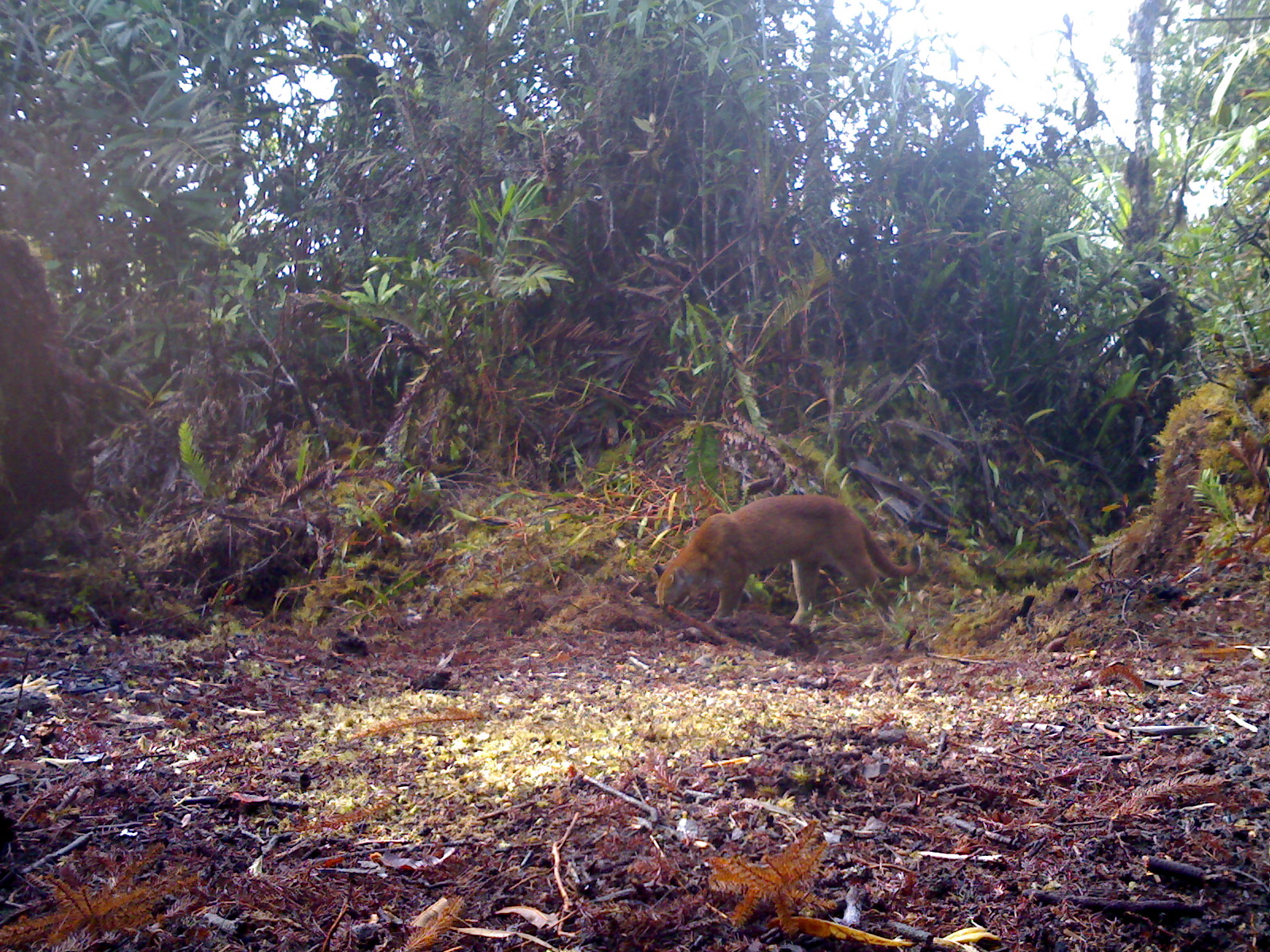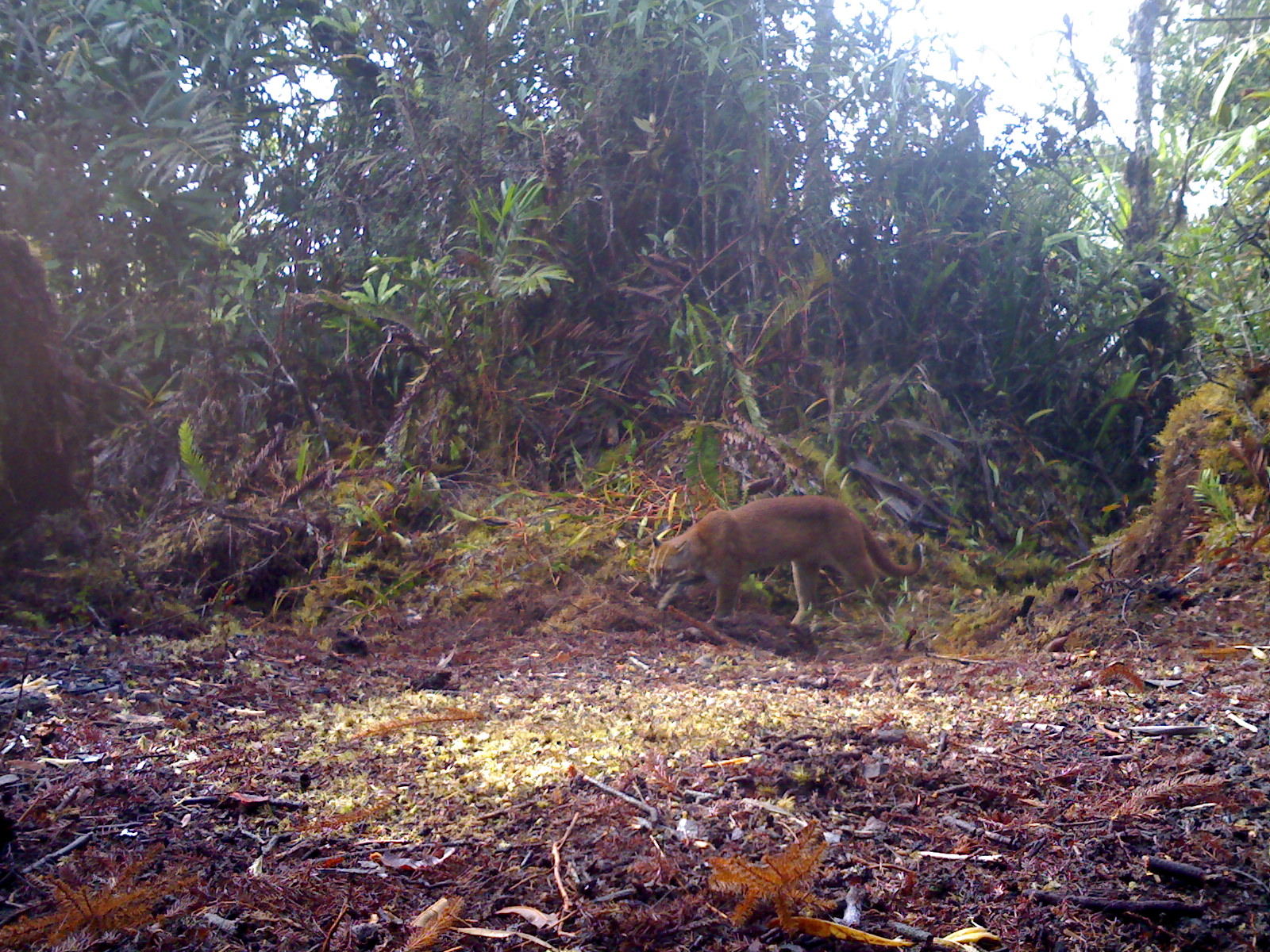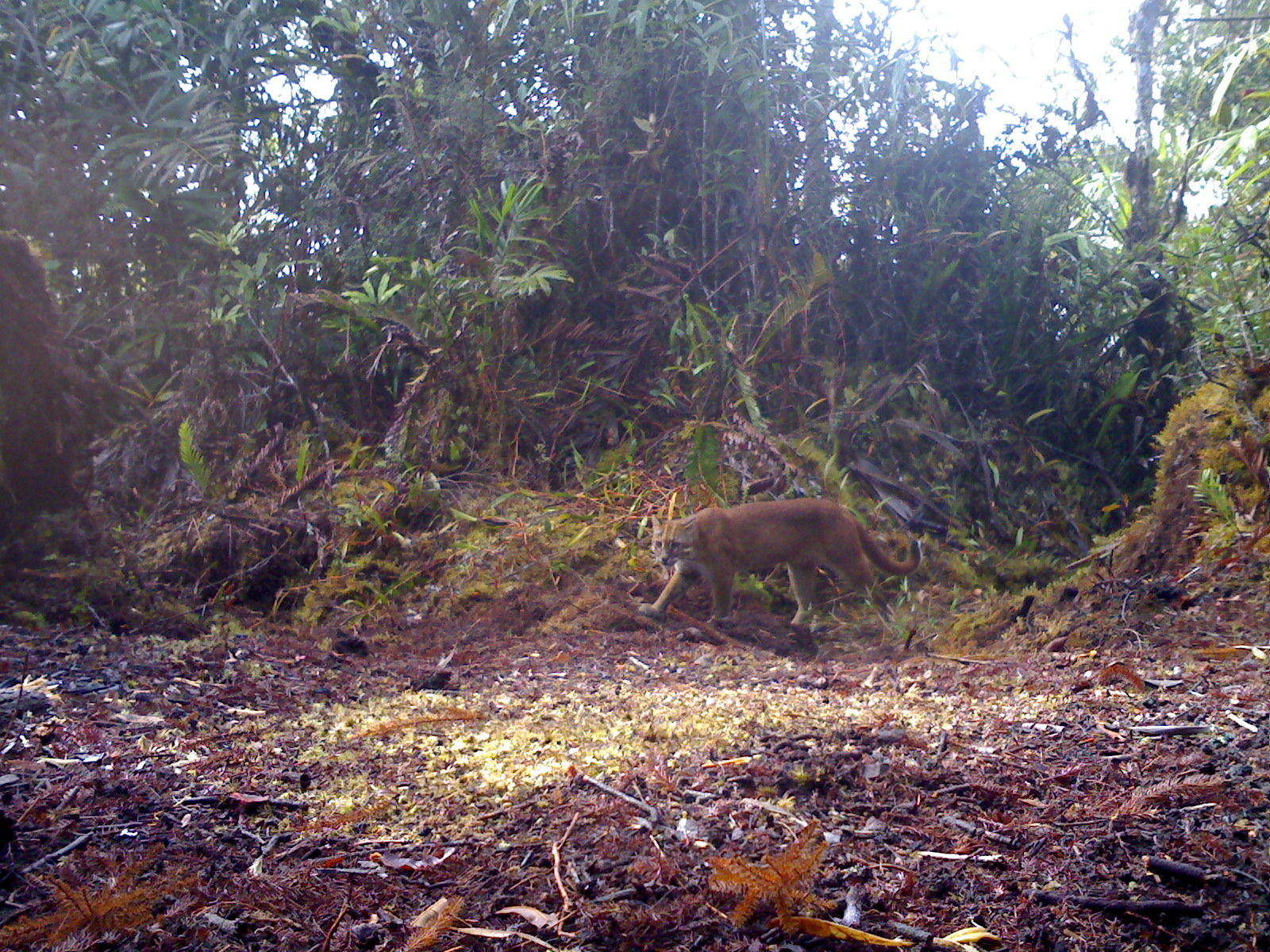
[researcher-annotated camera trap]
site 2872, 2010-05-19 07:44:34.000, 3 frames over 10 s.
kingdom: Animalia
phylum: Chordata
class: Mammalia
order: Carnivora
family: Felidae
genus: Catopuma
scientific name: Catopuma temminckii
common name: asian golden cat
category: pardofelis temminckii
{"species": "pardofelis temminckii (asian golden cat) (Catopuma temminckii)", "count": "1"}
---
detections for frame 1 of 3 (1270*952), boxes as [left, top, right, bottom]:
pardofelis temminckii: [654, 492, 921, 630]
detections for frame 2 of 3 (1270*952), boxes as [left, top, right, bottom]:
pardofelis temminckii: [646, 492, 922, 631]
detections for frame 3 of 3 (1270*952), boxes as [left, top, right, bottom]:
pardofelis temminckii: [634, 496, 923, 628]